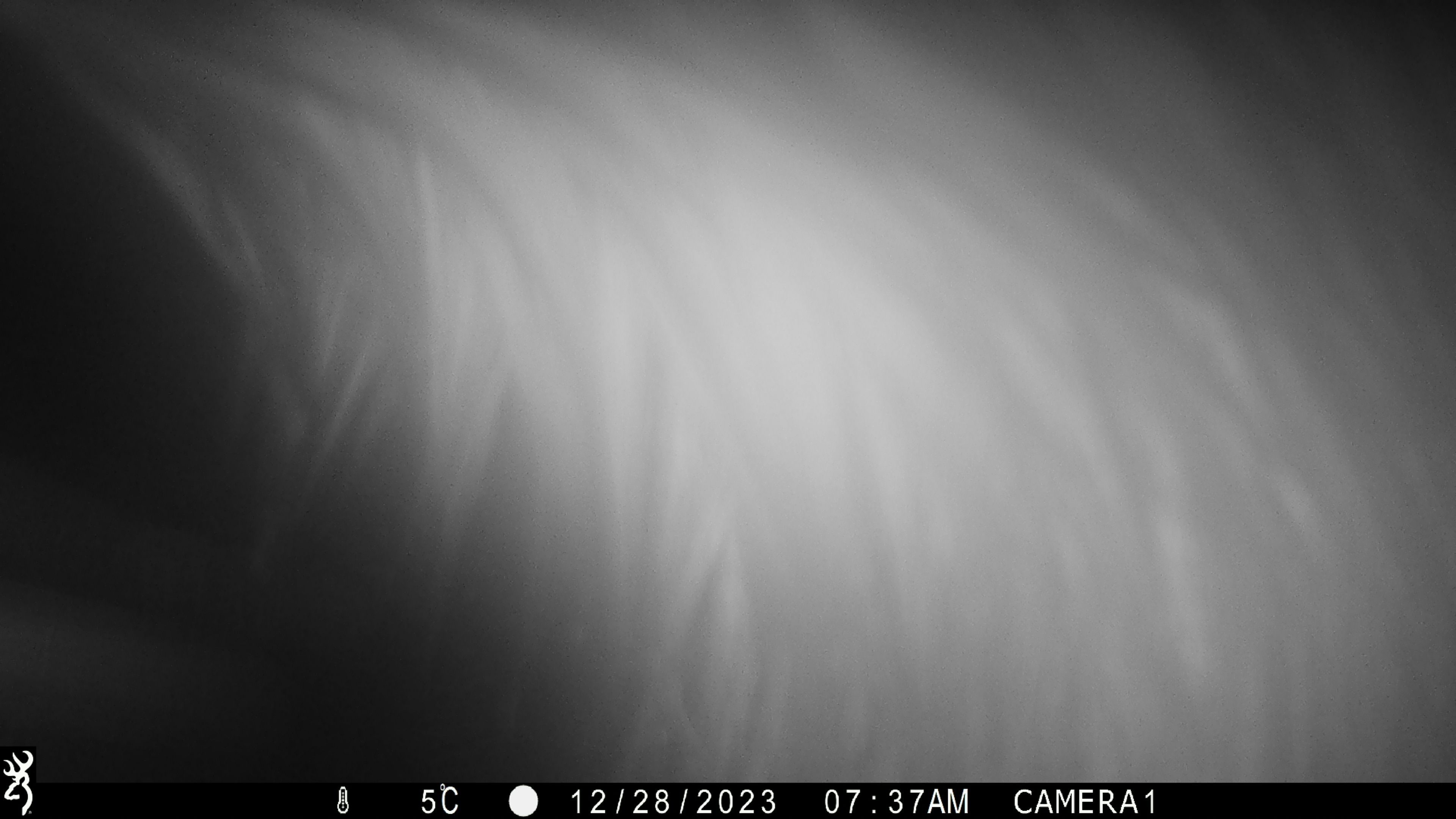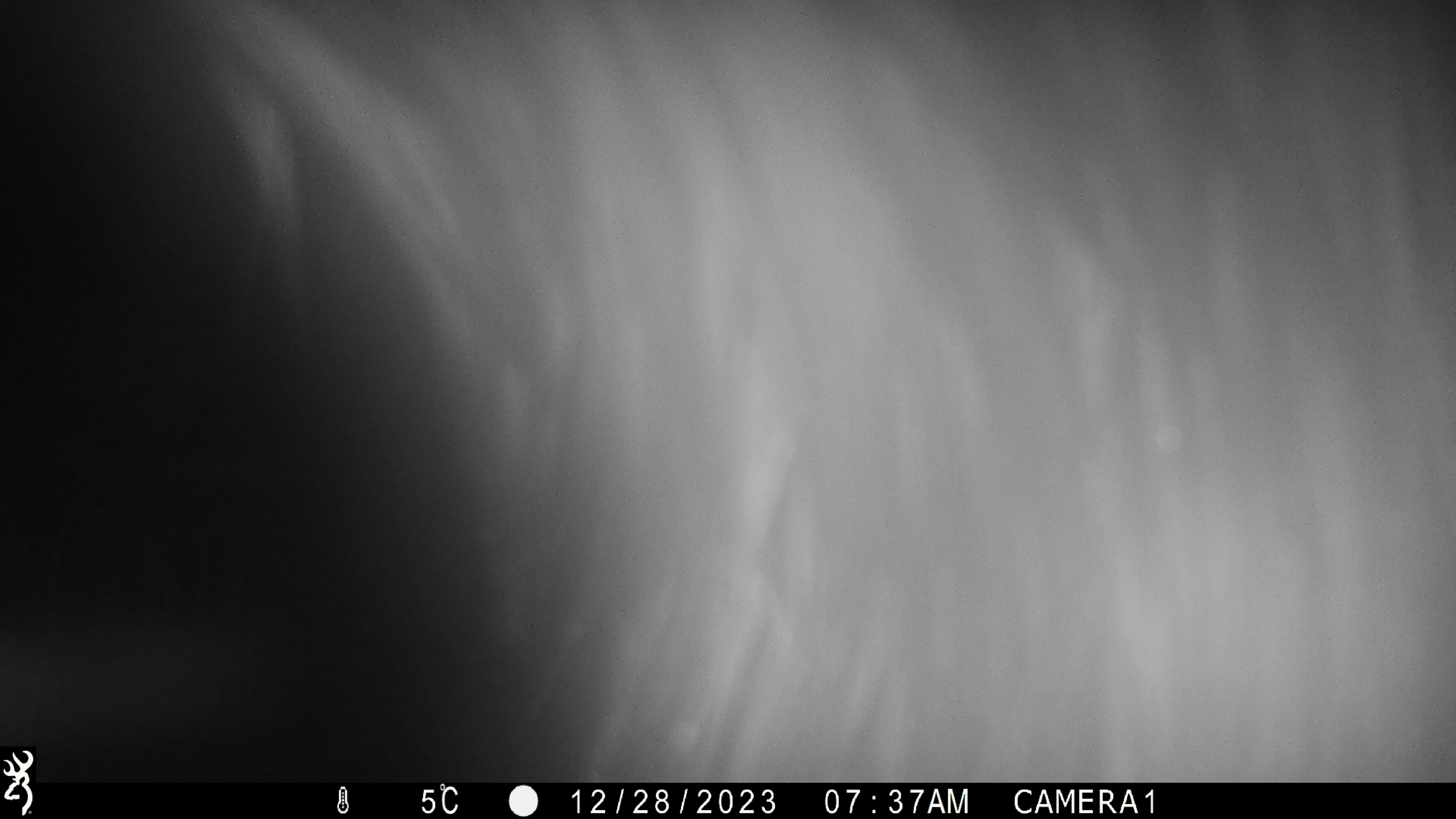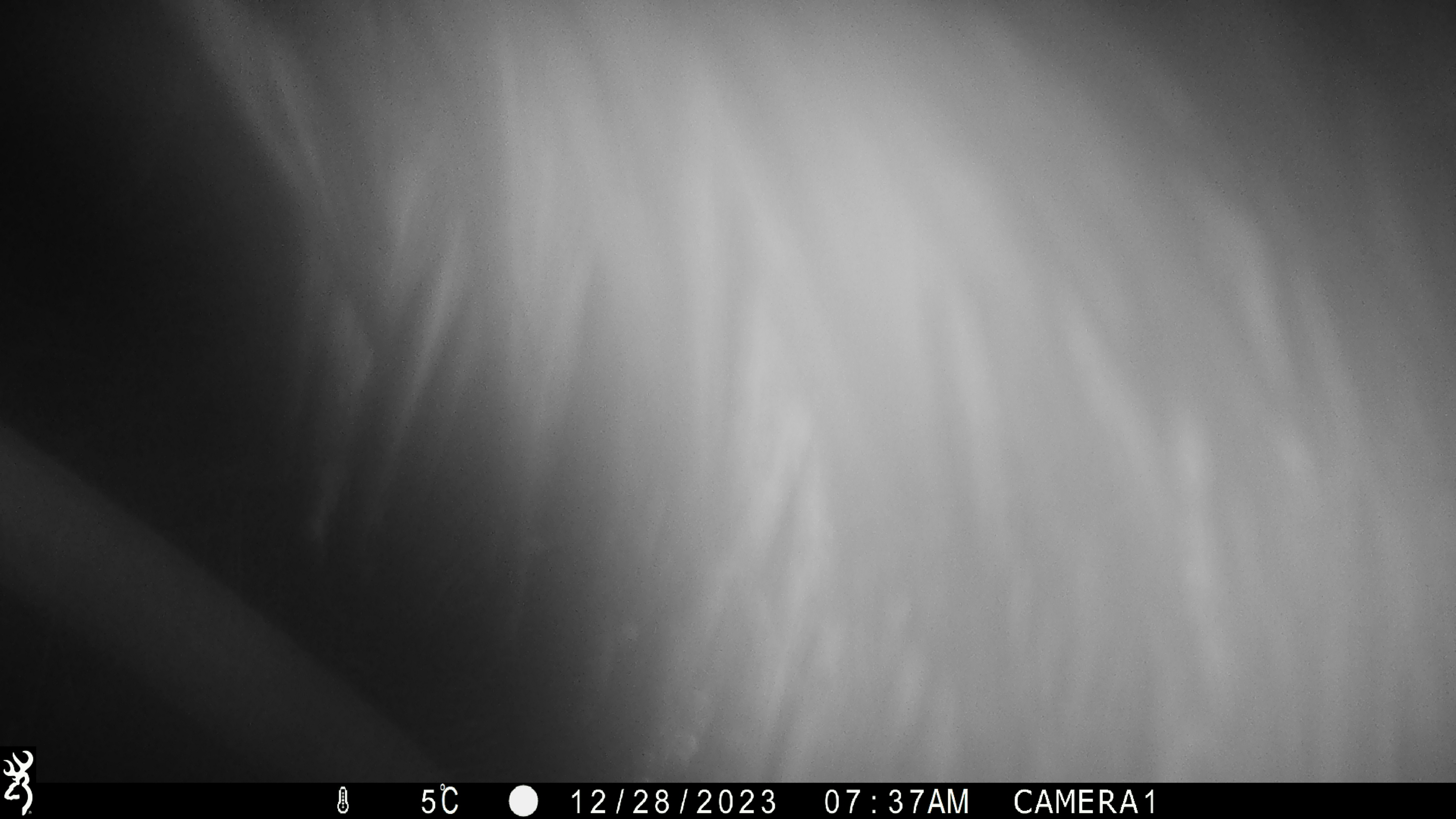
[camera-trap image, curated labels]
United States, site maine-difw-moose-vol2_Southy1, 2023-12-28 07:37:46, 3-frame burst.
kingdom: Animalia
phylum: Chordata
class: Mammalia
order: Artiodactyla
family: Cervidae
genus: Alces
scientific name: Alces alces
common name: moose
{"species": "moose (Alces alces)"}